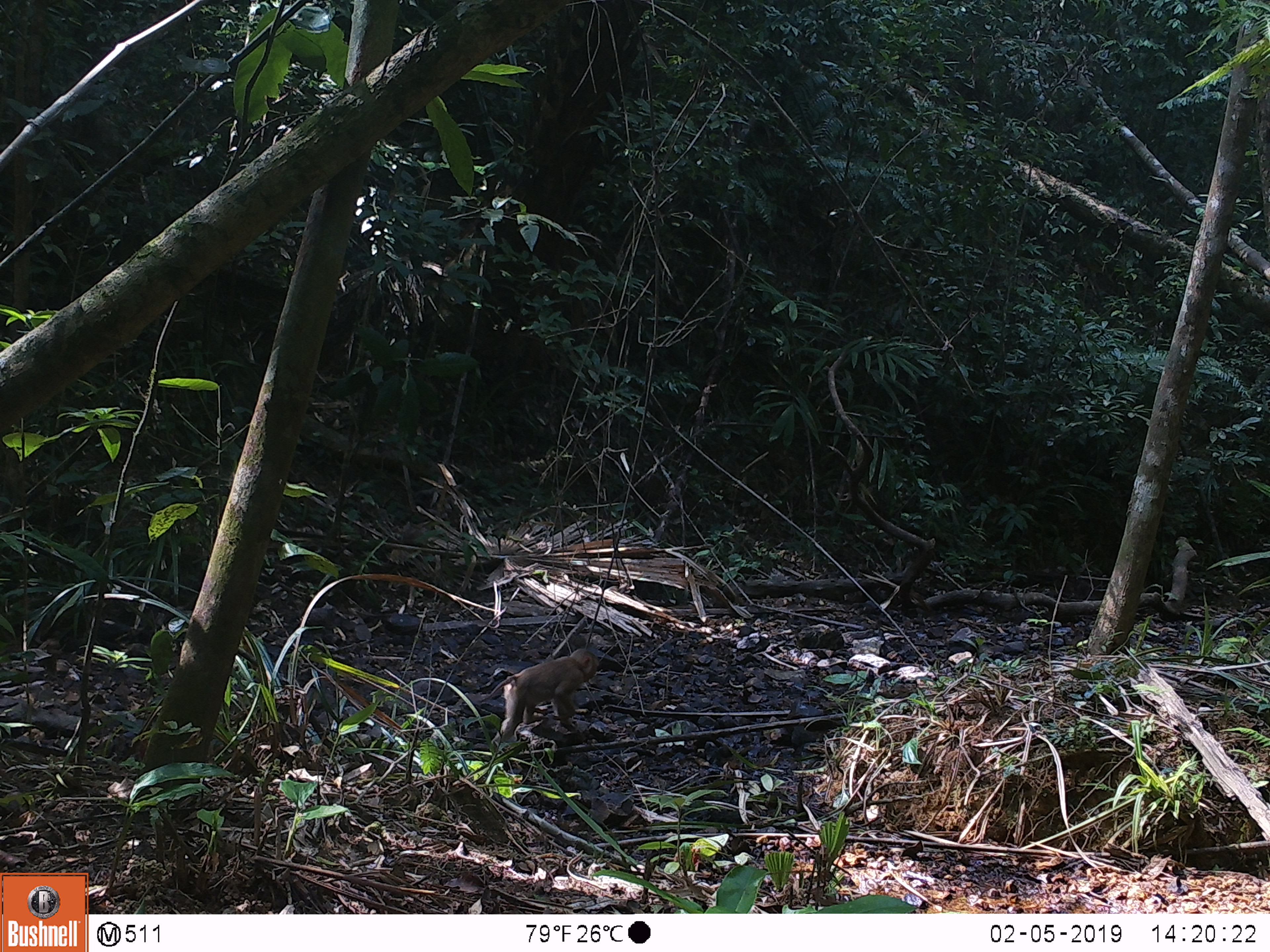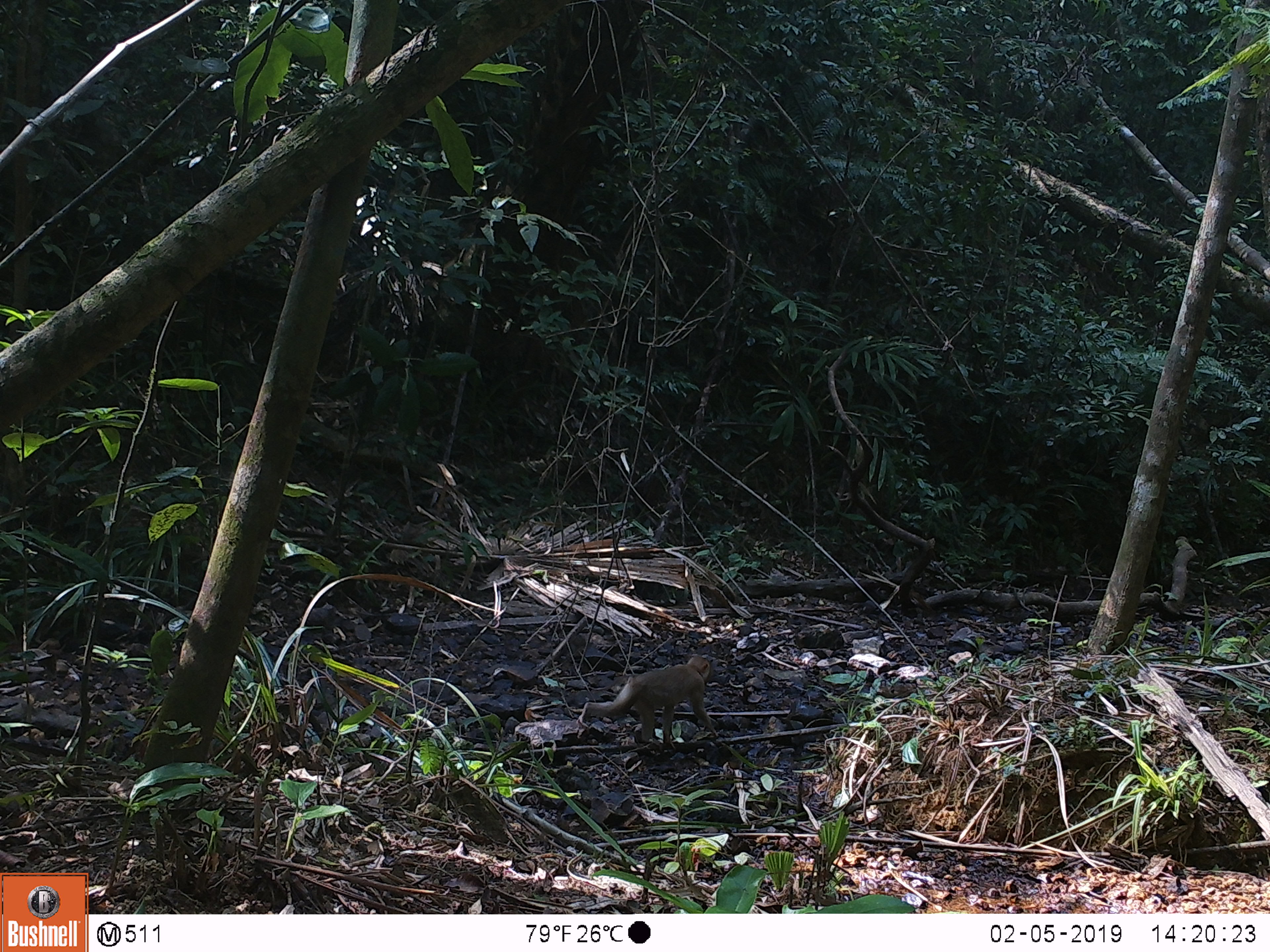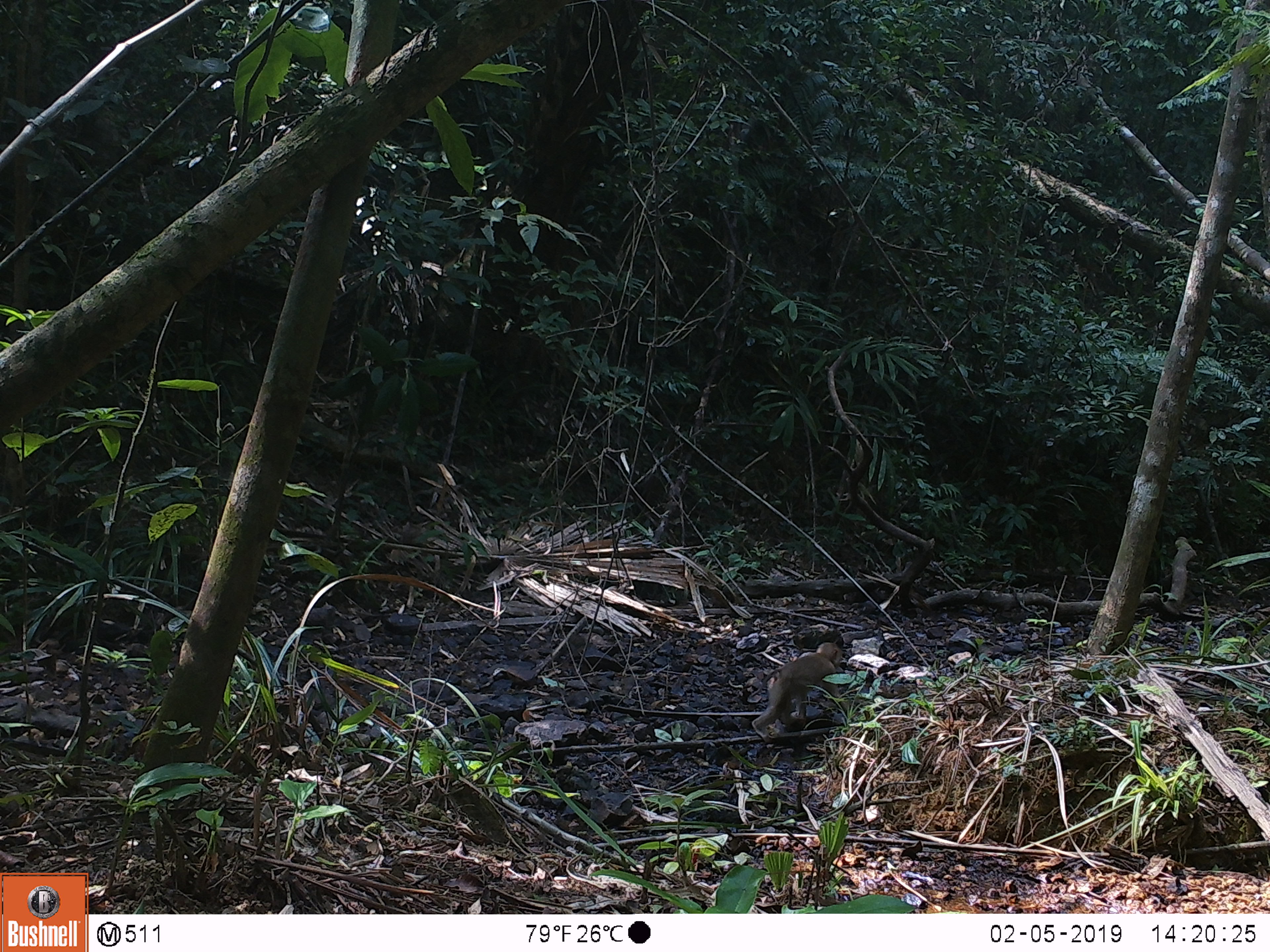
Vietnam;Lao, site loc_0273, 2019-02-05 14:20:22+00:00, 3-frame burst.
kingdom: Animalia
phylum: Chordata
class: Mammalia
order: Primates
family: Cercopithecidae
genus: Macaca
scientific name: Macaca nemestrina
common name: pig-tailed macaque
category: pig tailed macaque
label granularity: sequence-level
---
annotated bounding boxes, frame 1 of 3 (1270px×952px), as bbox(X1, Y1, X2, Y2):
pig tailed macaque: bbox(478, 648, 600, 744)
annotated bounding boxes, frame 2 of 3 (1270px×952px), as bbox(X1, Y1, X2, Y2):
pig tailed macaque: bbox(576, 655, 719, 745)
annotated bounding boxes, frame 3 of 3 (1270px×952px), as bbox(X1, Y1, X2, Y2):
pig tailed macaque: bbox(751, 643, 850, 744)